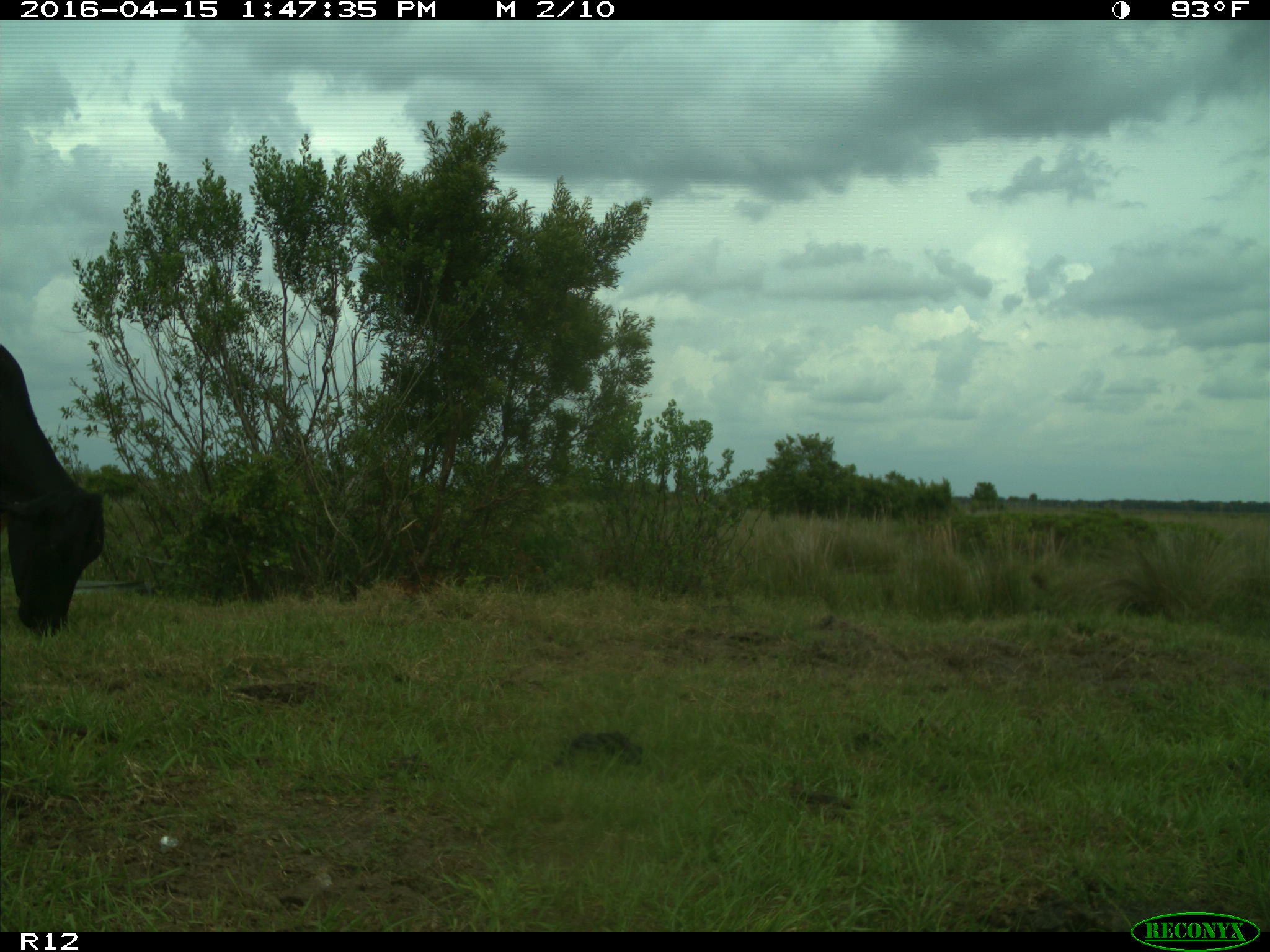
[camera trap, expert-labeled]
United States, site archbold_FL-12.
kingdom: Animalia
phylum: Chordata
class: Mammalia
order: Artiodactyla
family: Bovidae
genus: Bos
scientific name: Bos taurus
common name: domestic cow